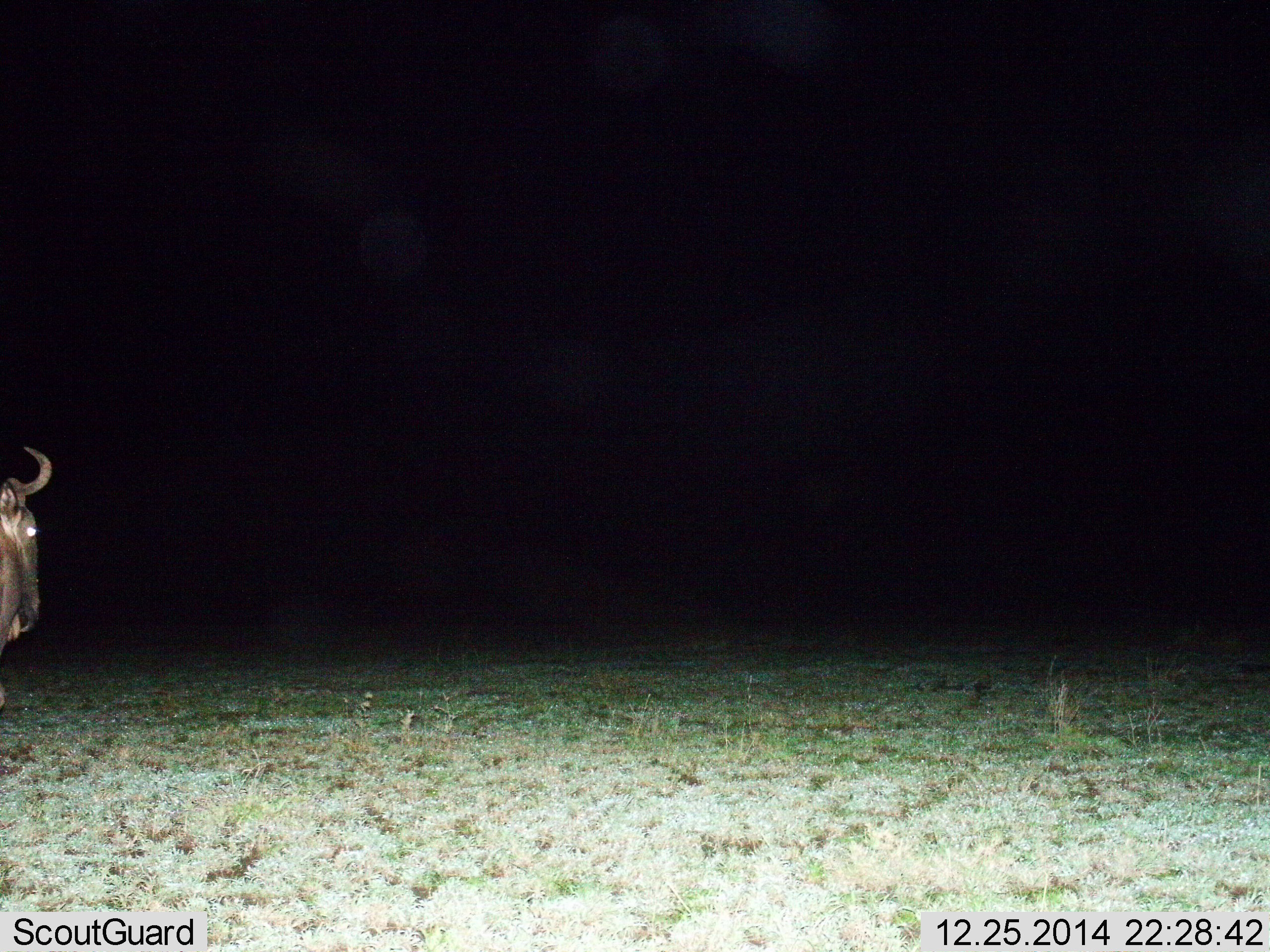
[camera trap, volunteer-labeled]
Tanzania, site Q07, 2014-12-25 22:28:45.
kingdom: Animalia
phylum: Chordata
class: Mammalia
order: Artiodactyla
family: Bovidae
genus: Connochaetes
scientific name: Connochaetes taurinus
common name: blue wildebeest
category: wildebeest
Wildebeest (blue wildebeest) (Connochaetes taurinus), count 1. Behavior (volunteer vote fractions): standing 80%, resting 0%, moving 20%, interacting 0%. Young present (vote fraction): 0%. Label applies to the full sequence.